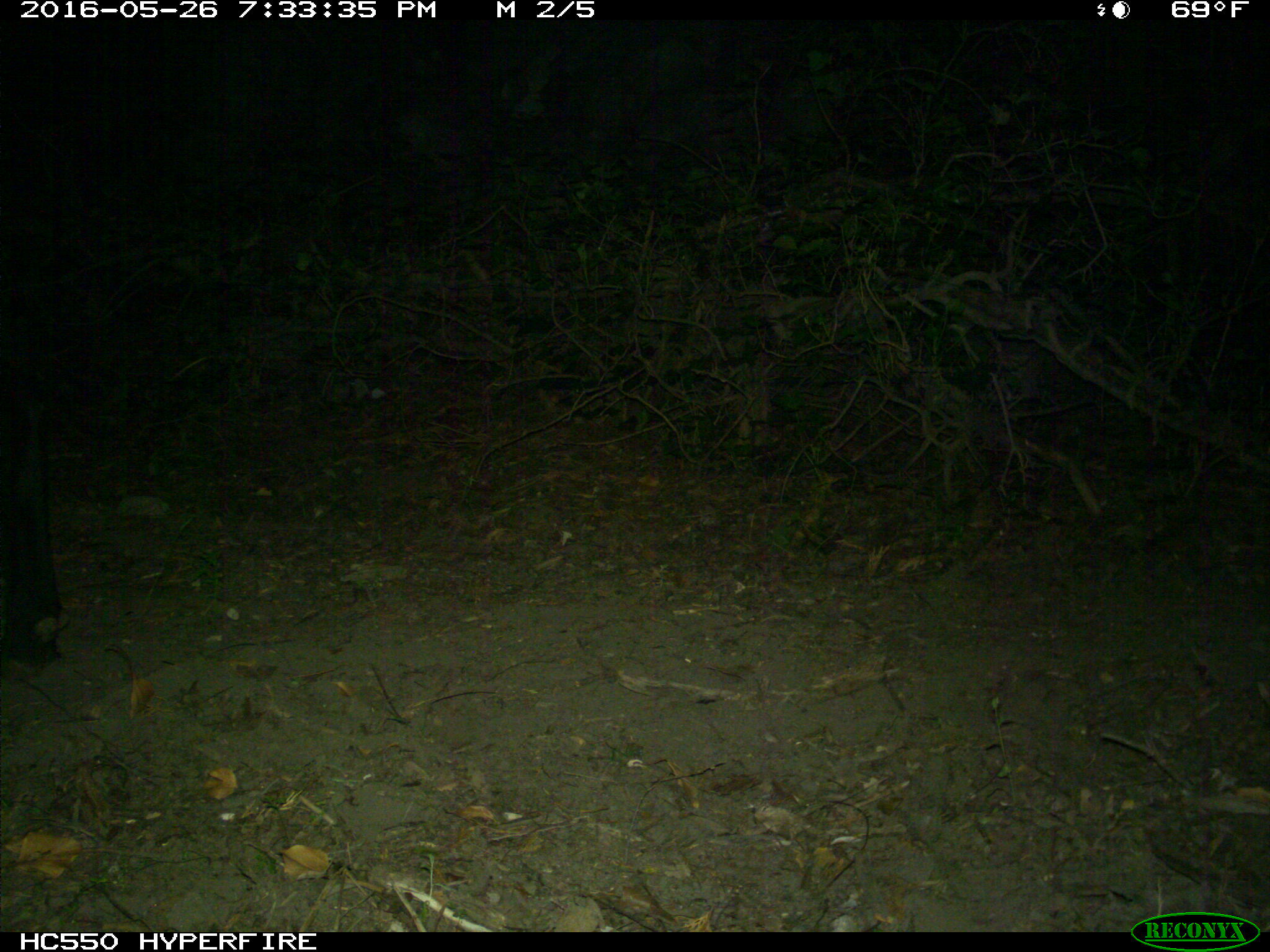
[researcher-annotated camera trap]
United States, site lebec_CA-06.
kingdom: Animalia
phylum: Chordata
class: Mammalia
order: Artiodactyla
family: Bovidae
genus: Bos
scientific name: Bos taurus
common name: domestic cow